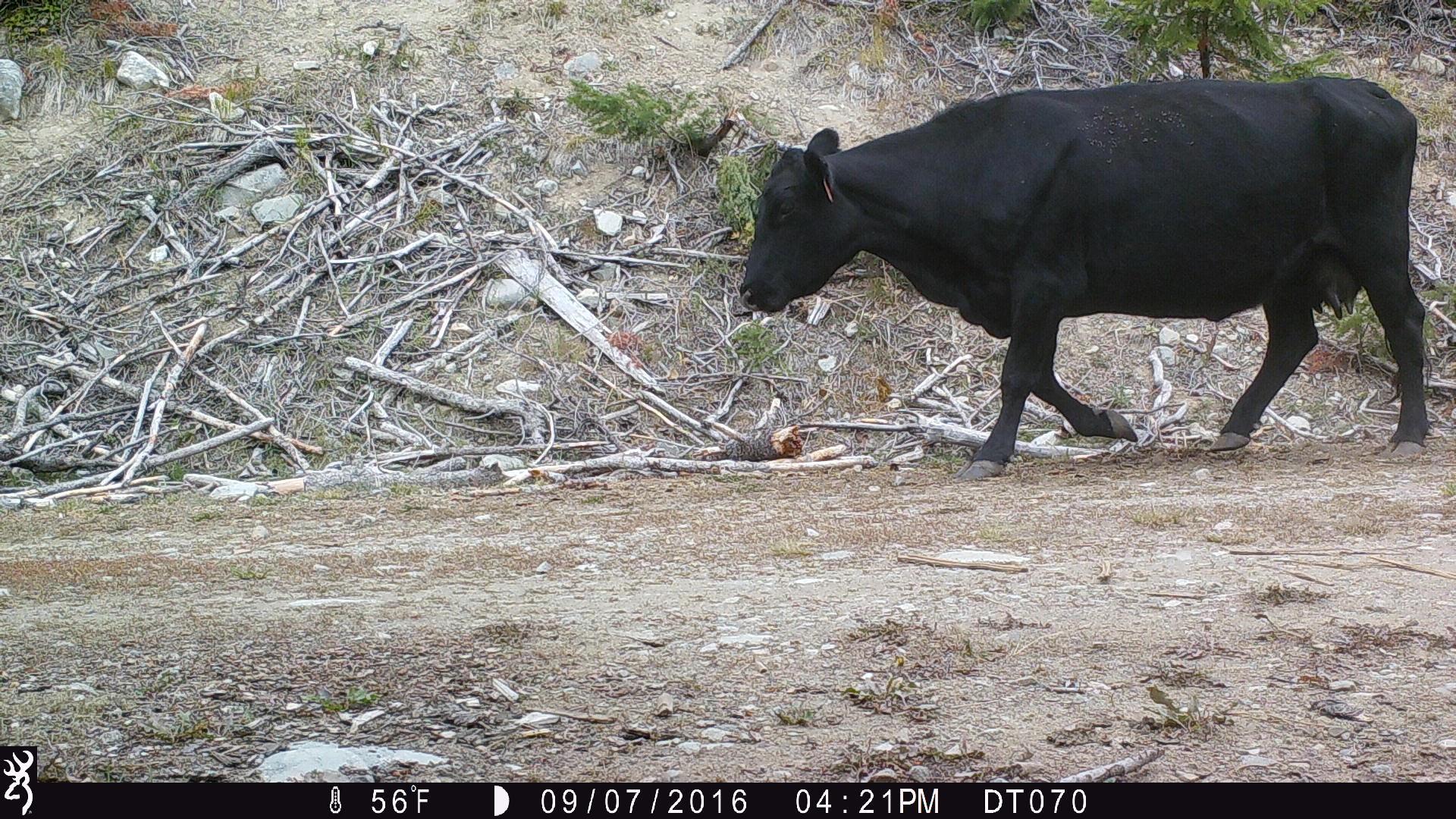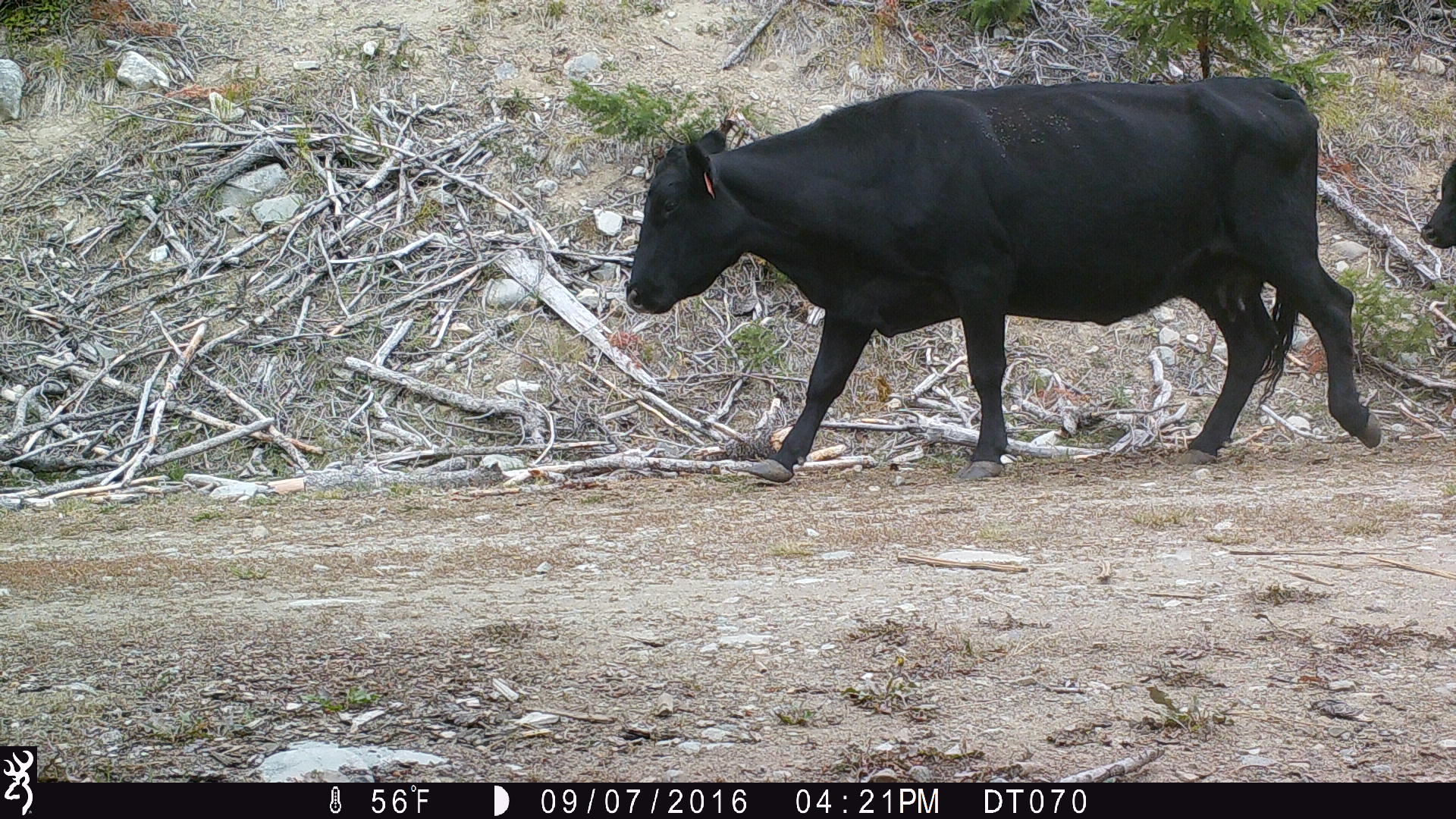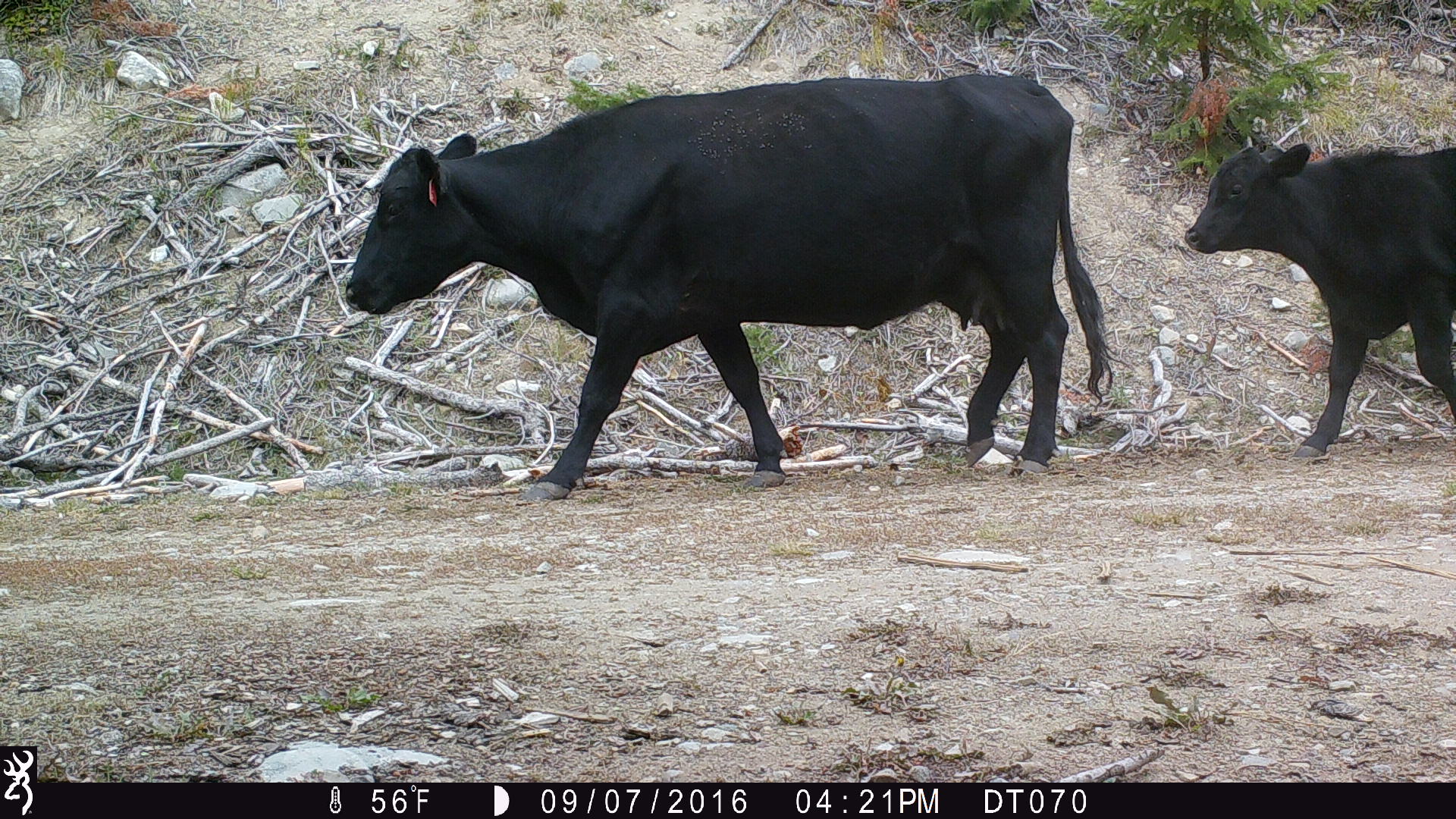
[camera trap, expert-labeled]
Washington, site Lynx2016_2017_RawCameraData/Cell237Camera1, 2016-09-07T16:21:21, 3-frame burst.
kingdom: Animalia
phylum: Chordata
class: Mammalia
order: Artiodactyla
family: Bovidae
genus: Bos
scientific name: Bos taurus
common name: domestic cattle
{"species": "domestic cattle (Bos taurus)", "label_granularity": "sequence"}